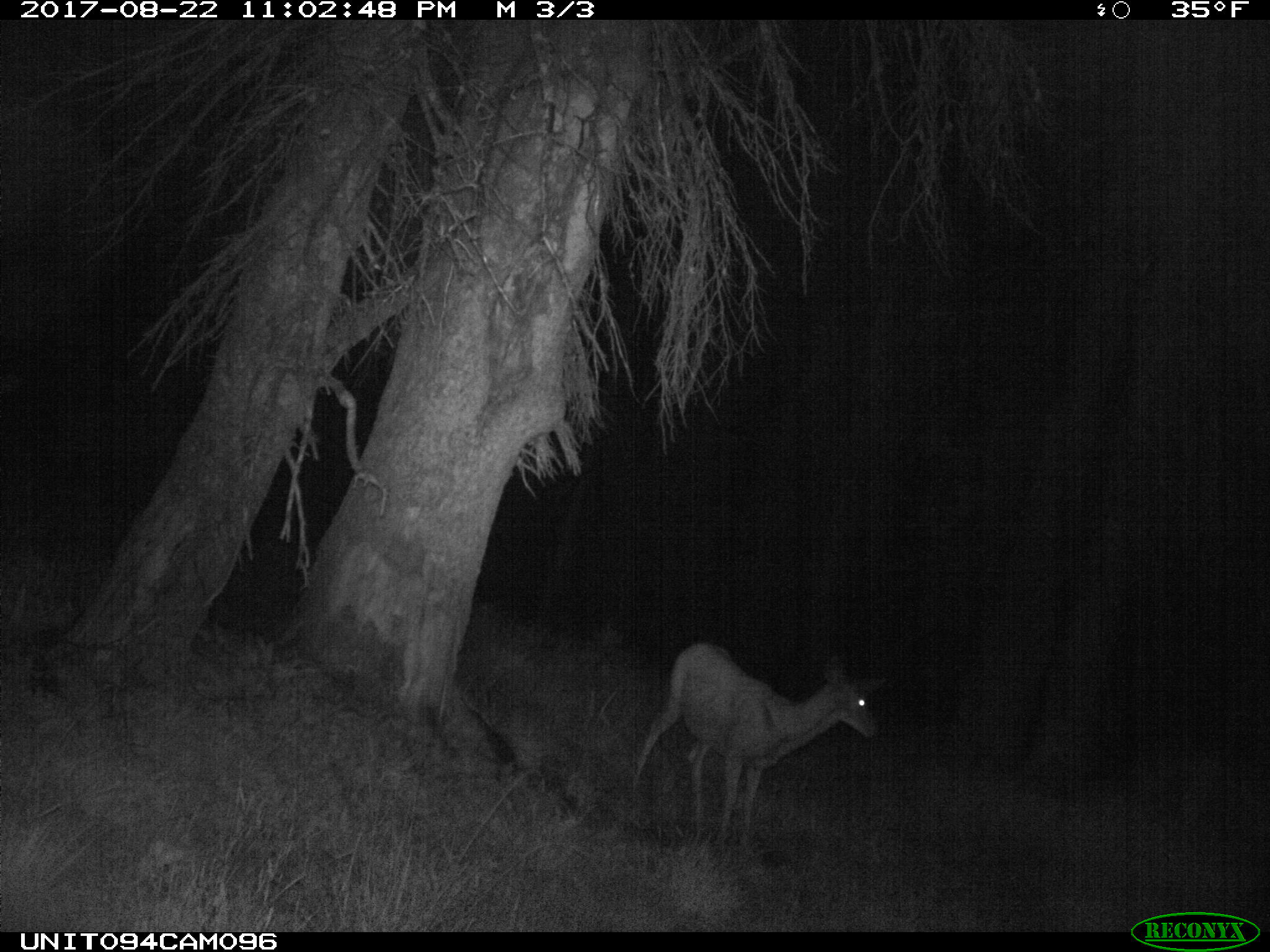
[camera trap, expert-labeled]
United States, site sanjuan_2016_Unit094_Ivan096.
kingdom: Animalia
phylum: Chordata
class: Mammalia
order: Artiodactyla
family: Cervidae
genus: Odocoileus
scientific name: Odocoileus hemionus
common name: mule deer